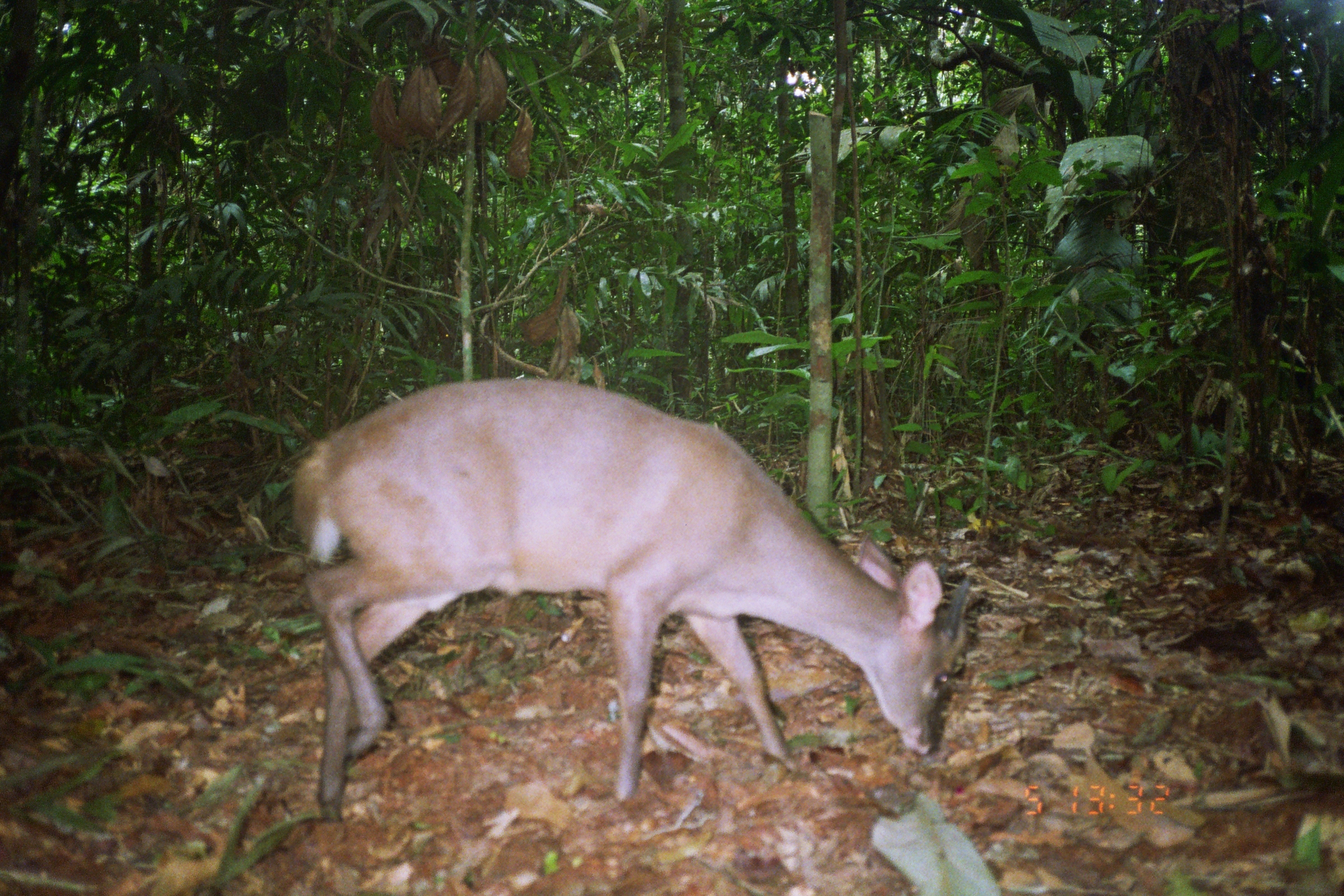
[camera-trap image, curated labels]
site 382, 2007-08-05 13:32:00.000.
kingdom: Animalia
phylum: Chordata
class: Mammalia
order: Artiodactyla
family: Cervidae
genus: Mazama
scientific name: Mazama gouazoubira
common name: gray brocket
Mazama gouazoubira (gray brocket).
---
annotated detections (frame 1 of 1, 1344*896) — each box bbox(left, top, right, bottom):
mazama gouazoubira: bbox(287, 372, 979, 829)